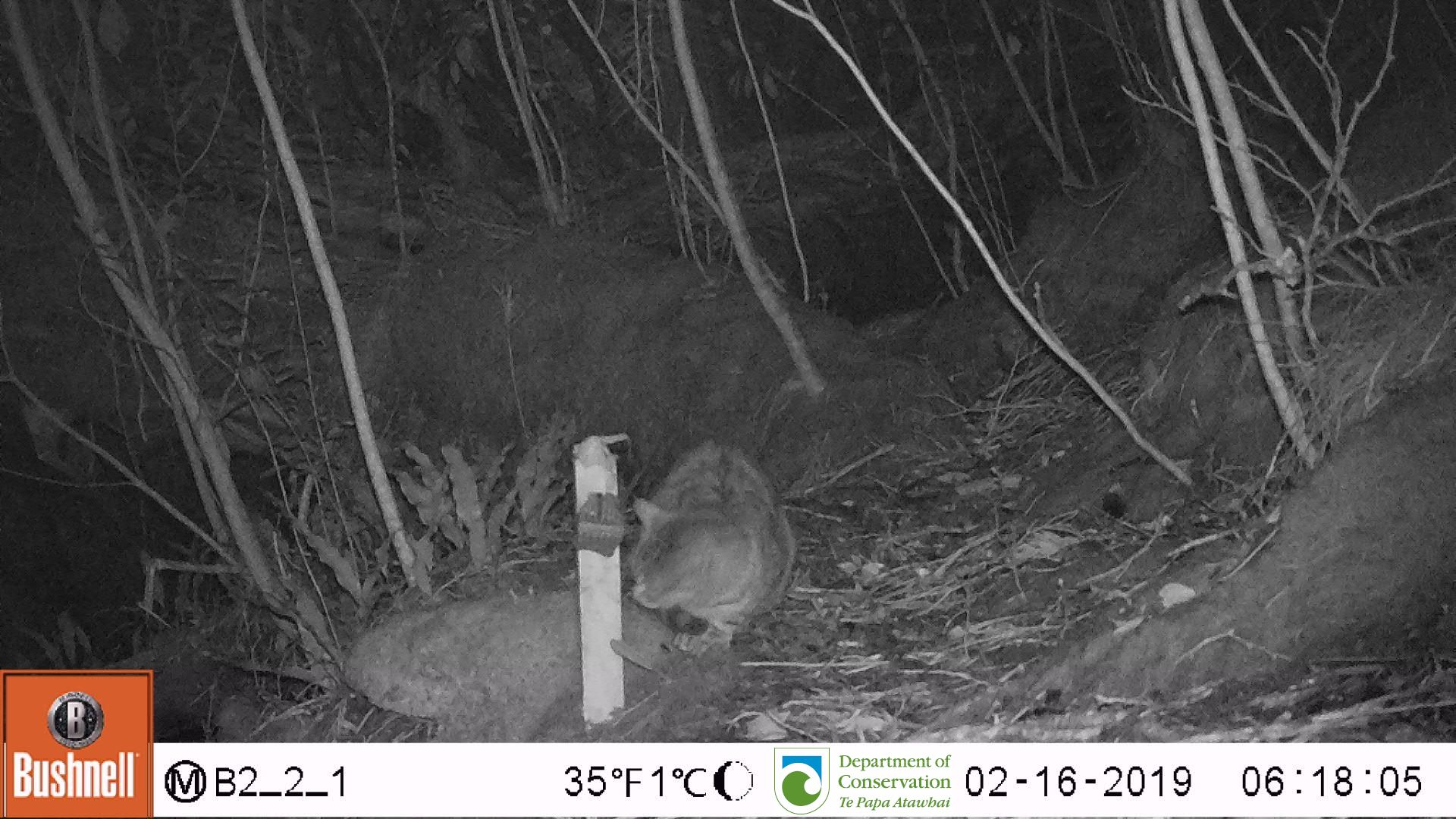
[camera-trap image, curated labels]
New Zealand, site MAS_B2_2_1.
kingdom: Animalia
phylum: Chordata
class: Mammalia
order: Carnivora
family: Felidae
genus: Felis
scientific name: Felis catus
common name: domestic cat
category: cat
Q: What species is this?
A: Cat (domestic cat) (Felis catus).